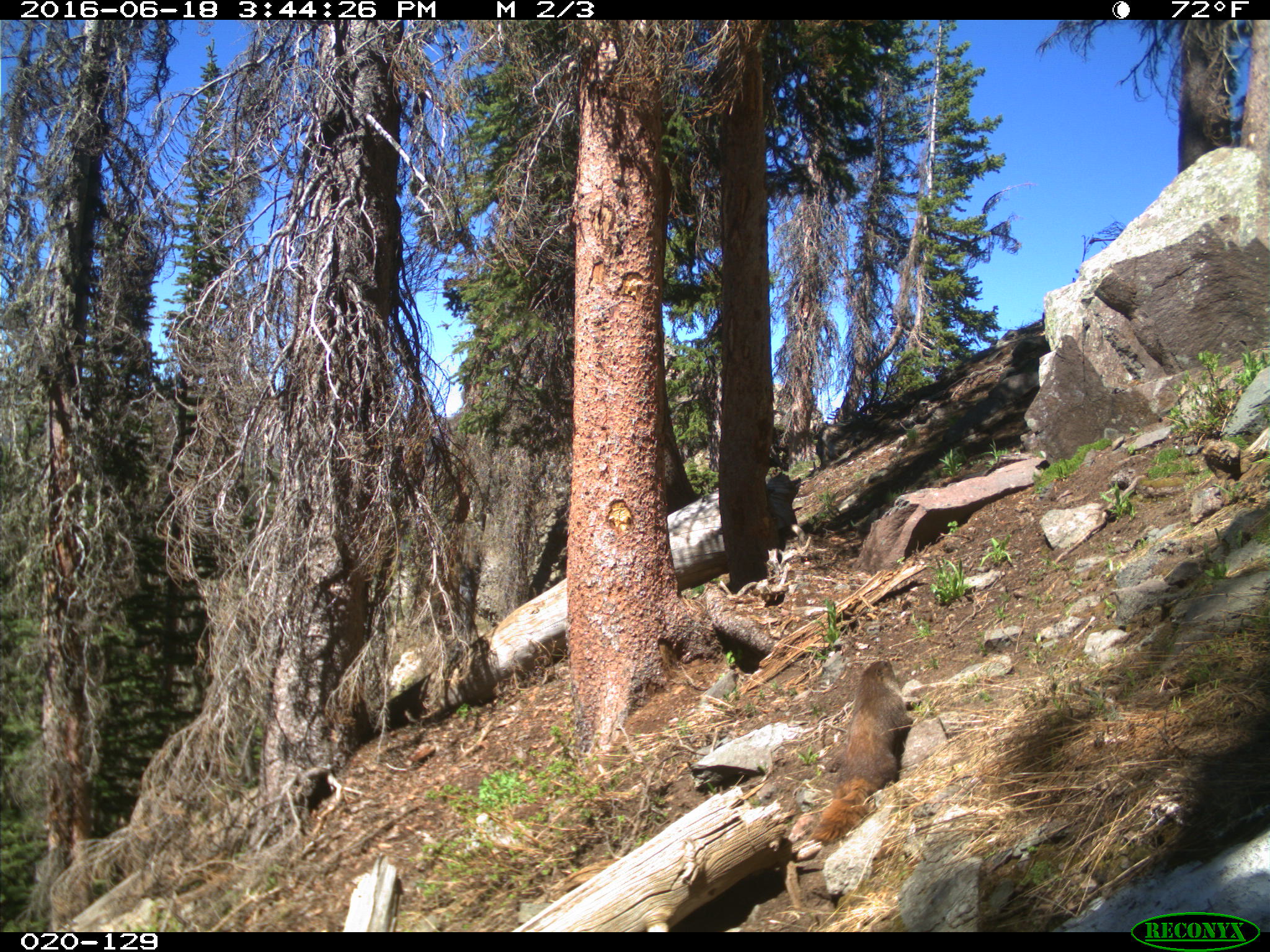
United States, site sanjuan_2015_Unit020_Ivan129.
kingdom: Animalia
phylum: Chordata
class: Mammalia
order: Rodentia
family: Sciuridae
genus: Marmota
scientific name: Marmota flaviventris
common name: yellow-bellied marmot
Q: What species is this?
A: Marmota flaviventris (yellow-bellied marmot).